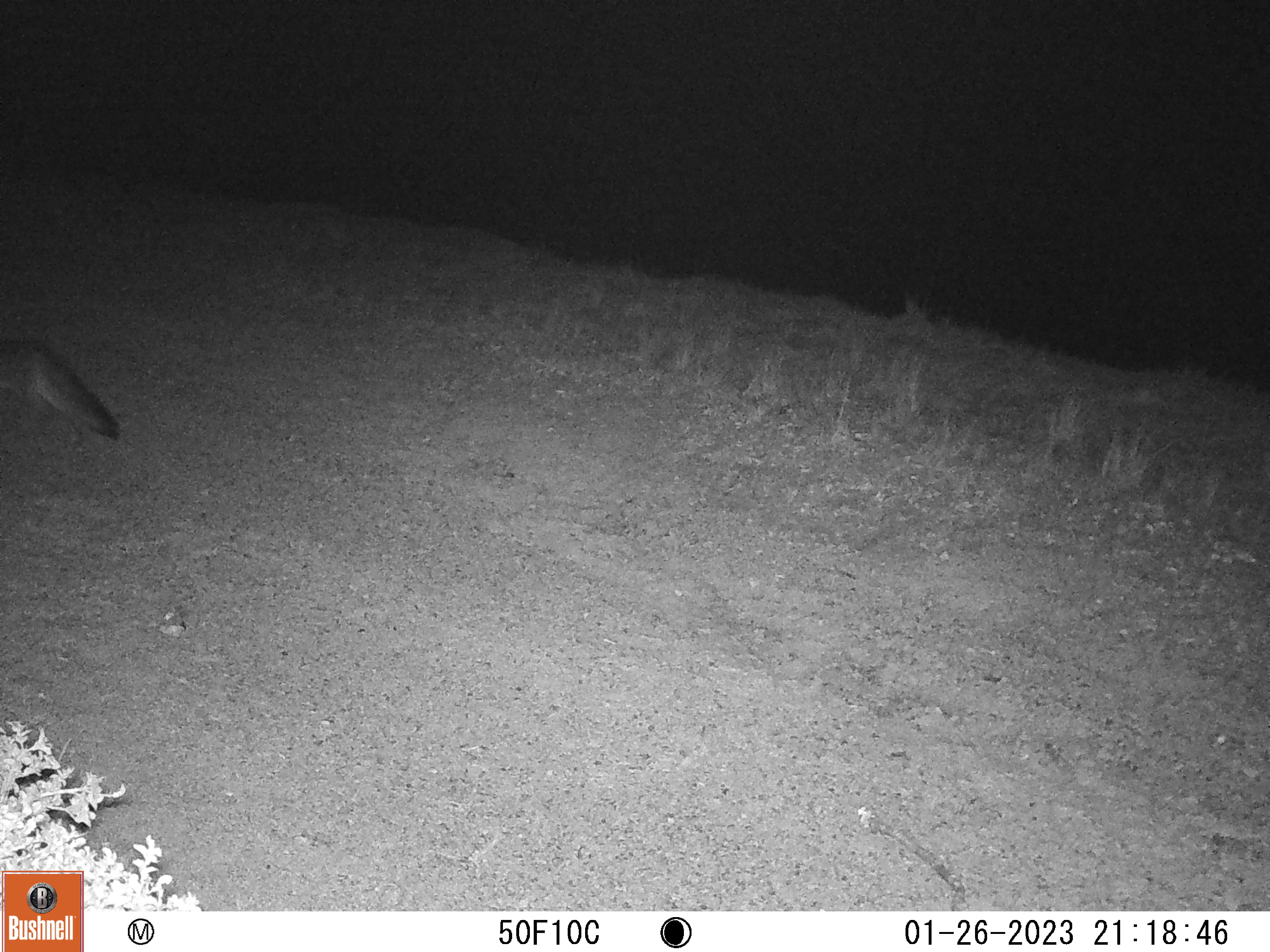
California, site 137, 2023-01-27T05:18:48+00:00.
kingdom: Animalia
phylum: Chordata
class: Mammalia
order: Carnivora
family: Canidae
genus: Urocyon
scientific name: Urocyon cinereoargenteus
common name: gray fox